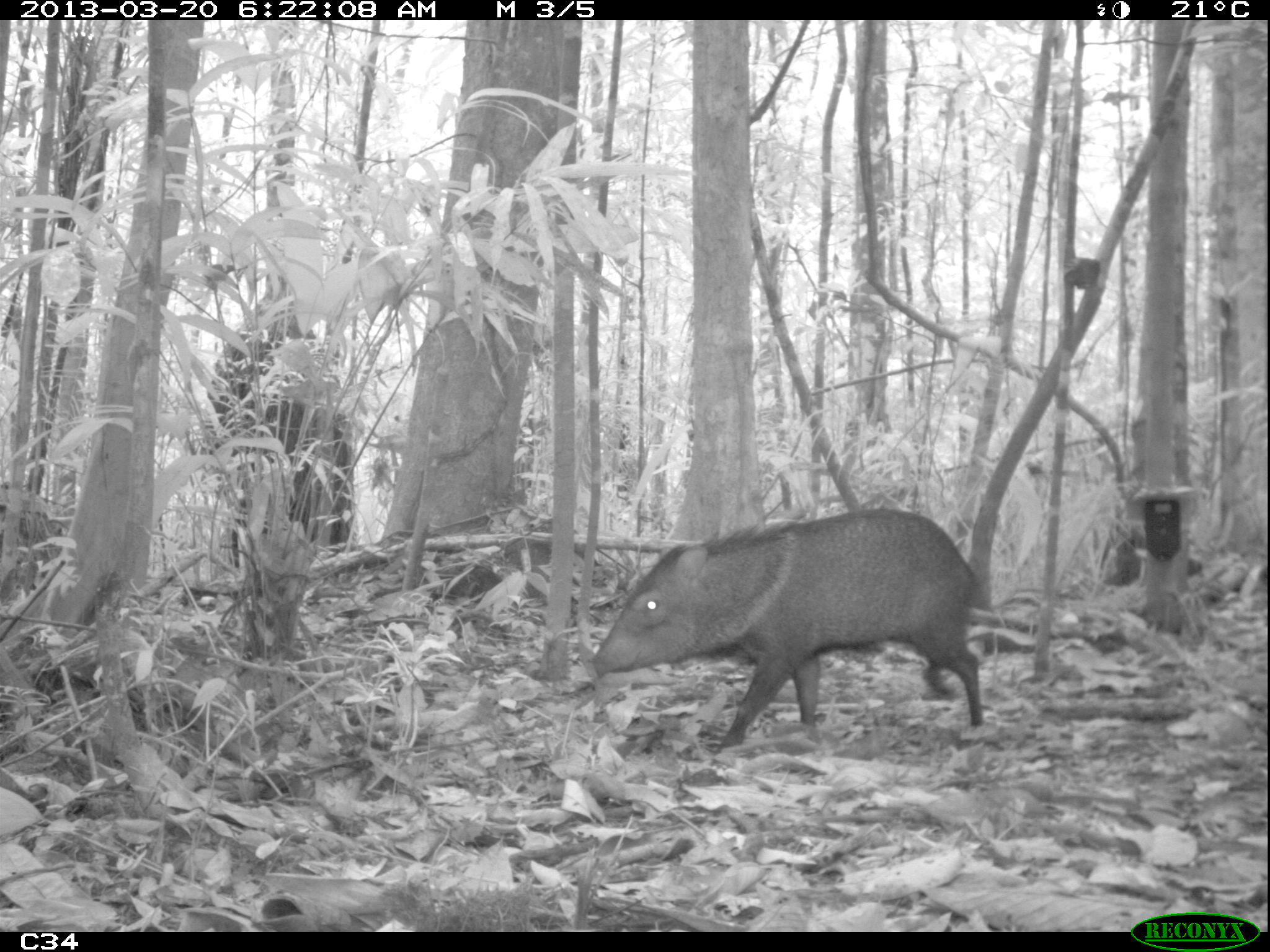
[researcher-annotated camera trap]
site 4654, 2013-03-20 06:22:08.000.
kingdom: Animalia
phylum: Chordata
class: Mammalia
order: Artiodactyla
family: Tayassuidae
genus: Pecari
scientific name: Pecari tajacu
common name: collared peccary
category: tayassu tajacu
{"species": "tayassu tajacu (collared peccary) (Pecari tajacu)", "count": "2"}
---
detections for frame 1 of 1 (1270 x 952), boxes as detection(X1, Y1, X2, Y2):
tayassu tajacu: detection(591, 507, 982, 751)